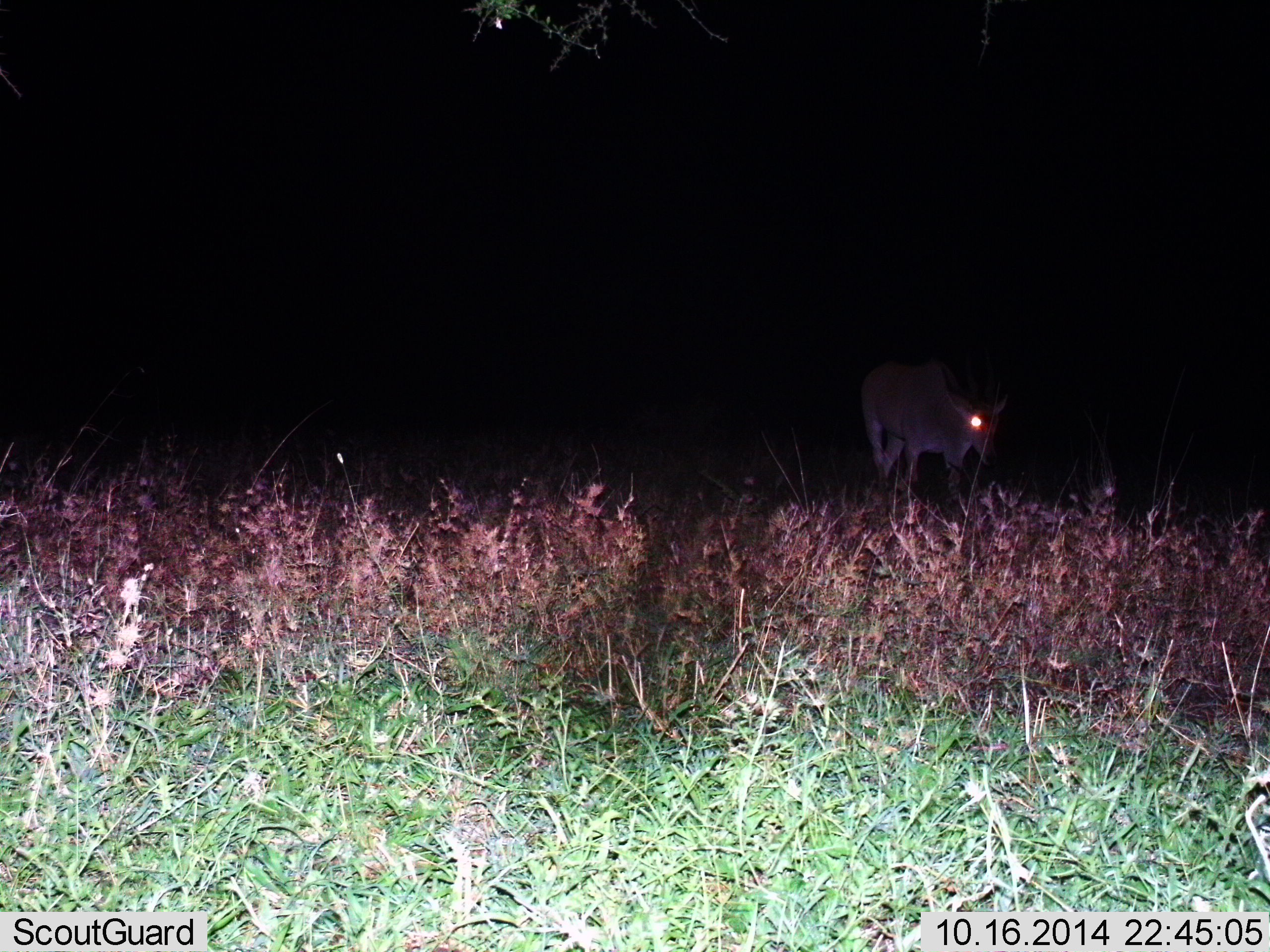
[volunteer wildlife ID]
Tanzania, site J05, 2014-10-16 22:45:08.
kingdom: Animalia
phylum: Chordata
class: Mammalia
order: Artiodactyla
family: Bovidae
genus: Tragelaphus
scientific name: Tragelaphus oryx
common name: eland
Eland (Tragelaphus oryx), count 1. Behavior (volunteer vote fractions): standing 25%, resting 0%, moving 75%, interacting 0%. Young present (vote fraction): 0%. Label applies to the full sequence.